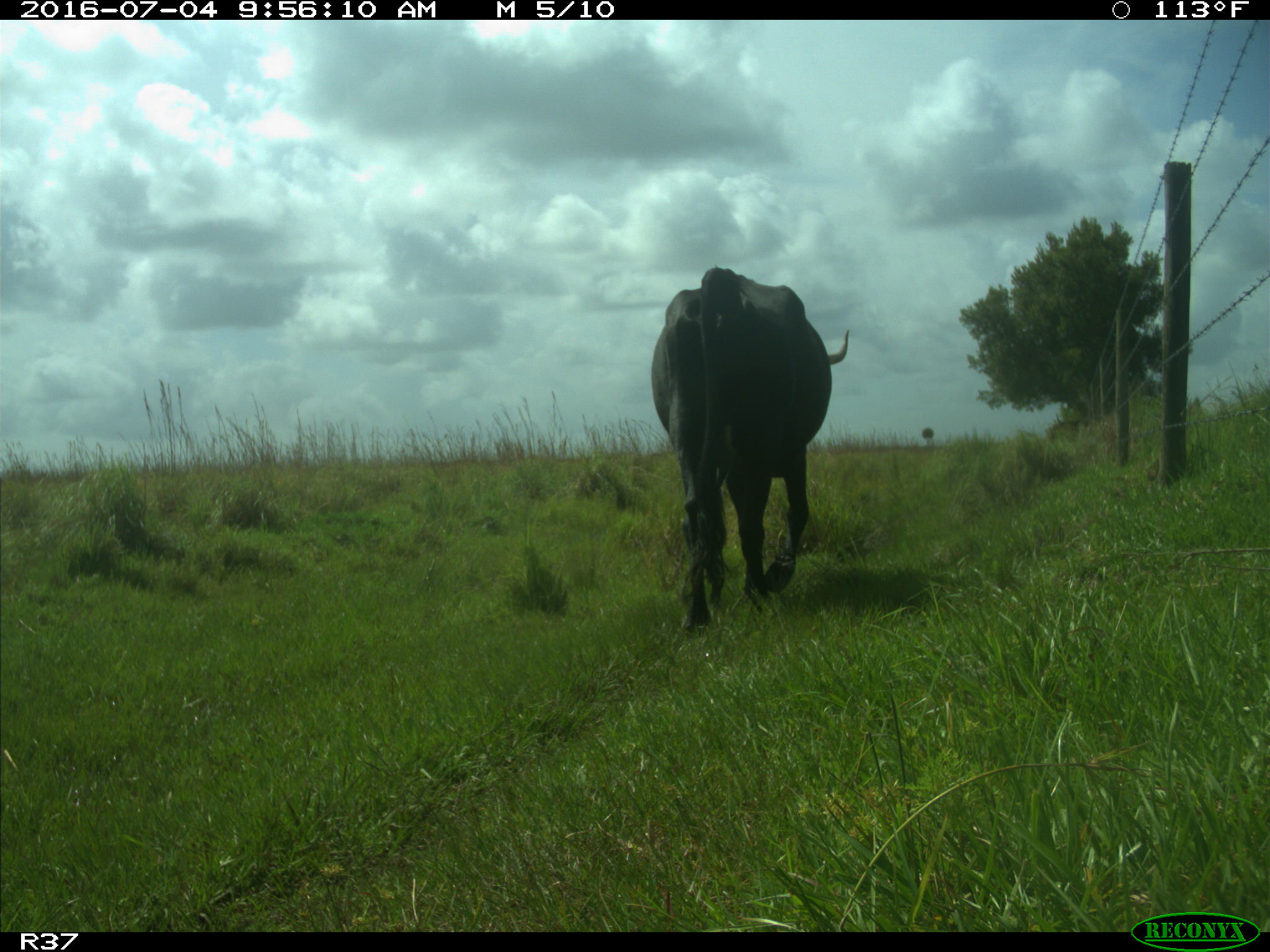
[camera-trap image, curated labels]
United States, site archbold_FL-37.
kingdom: Animalia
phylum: Chordata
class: Mammalia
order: Artiodactyla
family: Bovidae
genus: Bos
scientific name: Bos taurus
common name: domestic cow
Bos taurus (domestic cow).